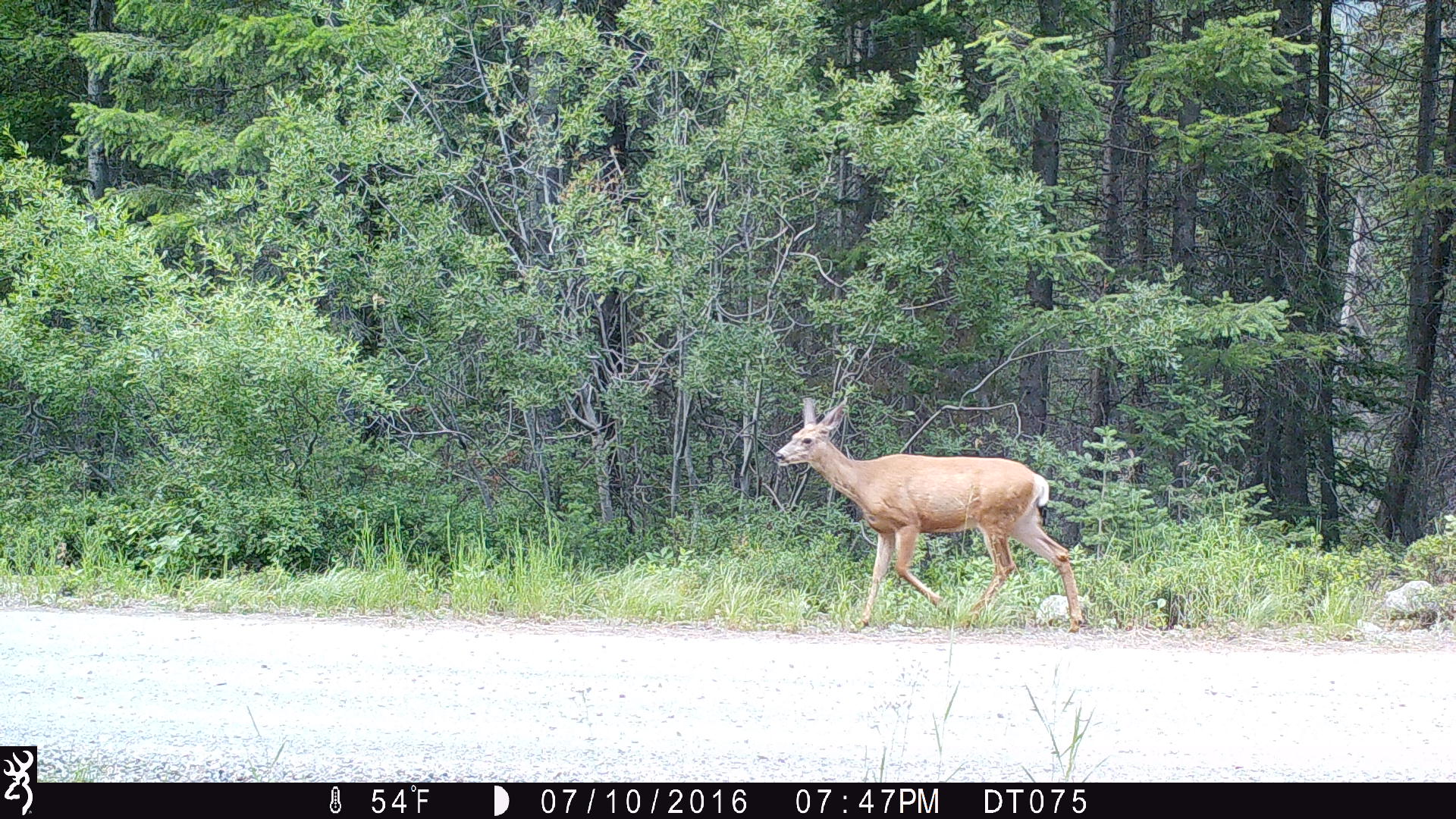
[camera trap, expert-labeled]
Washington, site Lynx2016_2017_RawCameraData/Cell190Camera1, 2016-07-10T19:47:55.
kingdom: Animalia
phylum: Chordata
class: Mammalia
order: Artiodactyla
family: Cervidae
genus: Odocoileus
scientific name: Odocoileus hemionus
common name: mule deer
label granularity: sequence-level